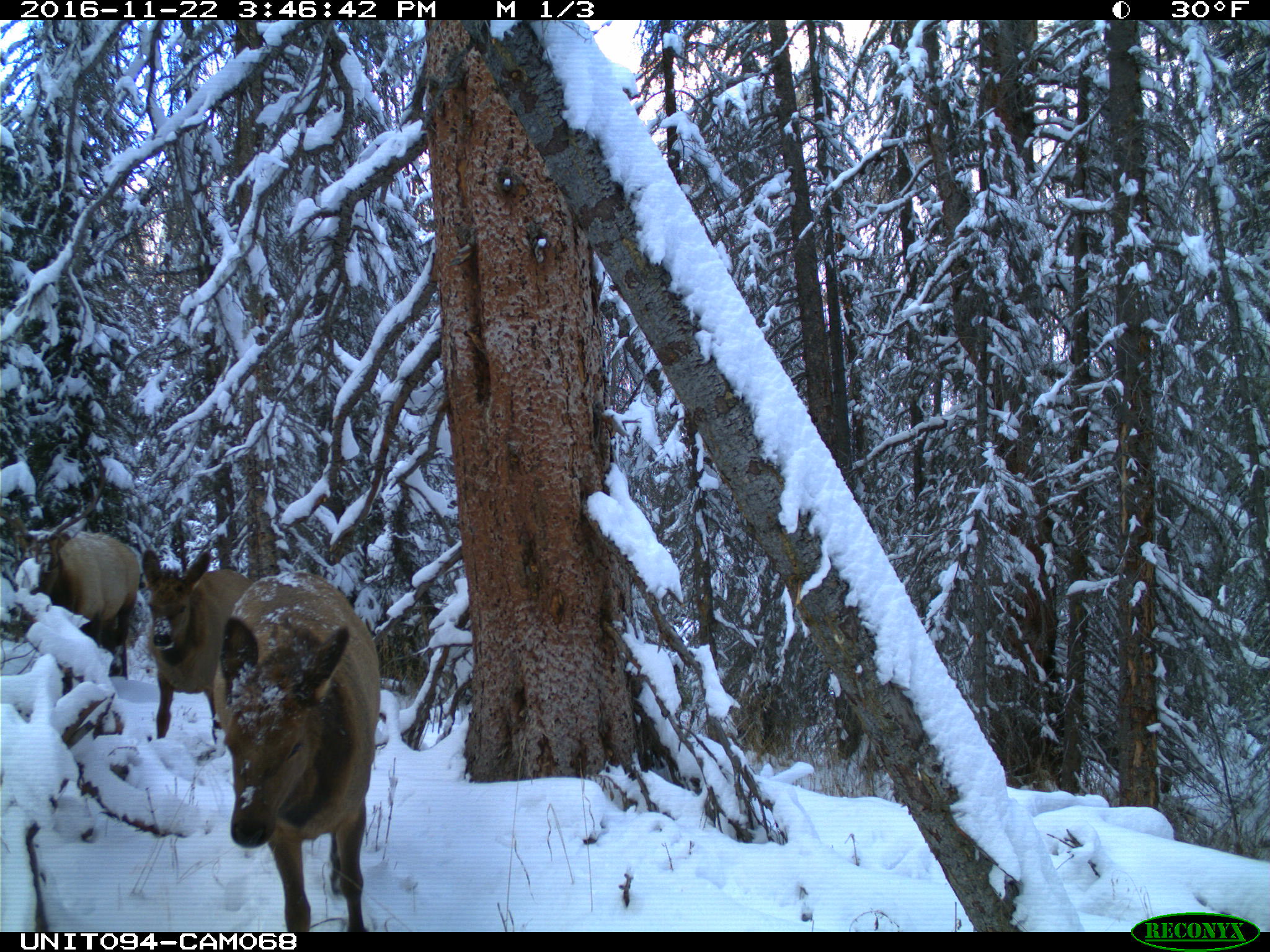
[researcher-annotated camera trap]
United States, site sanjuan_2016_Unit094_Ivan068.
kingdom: Animalia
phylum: Chordata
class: Mammalia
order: Artiodactyla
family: Cervidae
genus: Cervus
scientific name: Cervus elaphus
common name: red deer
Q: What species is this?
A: Cervus elaphus (red deer).